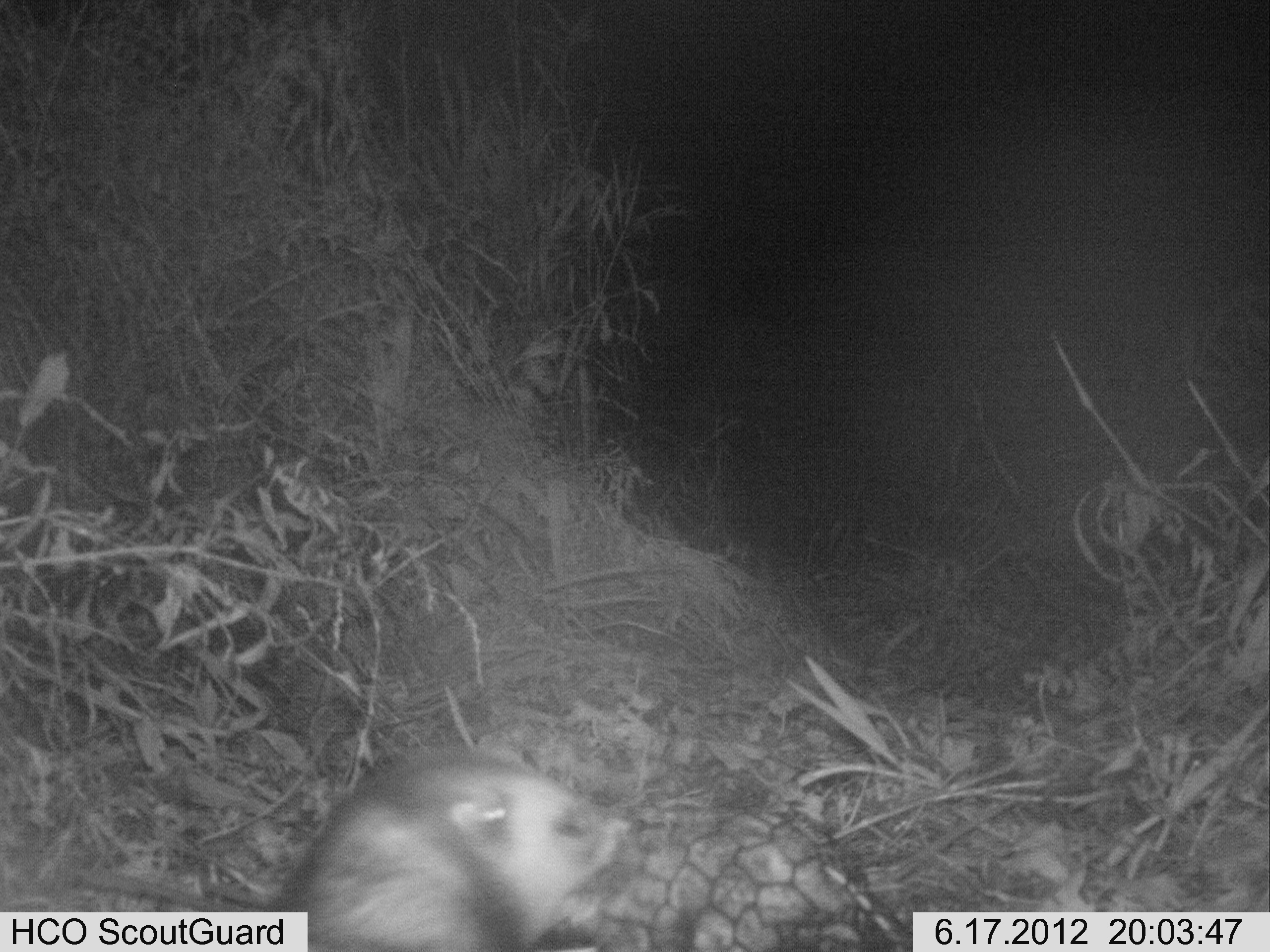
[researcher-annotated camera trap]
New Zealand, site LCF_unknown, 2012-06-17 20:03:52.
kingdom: Animalia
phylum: Chordata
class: Mammalia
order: Carnivora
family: Mustelidae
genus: Mustela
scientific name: Mustela furo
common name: ferret